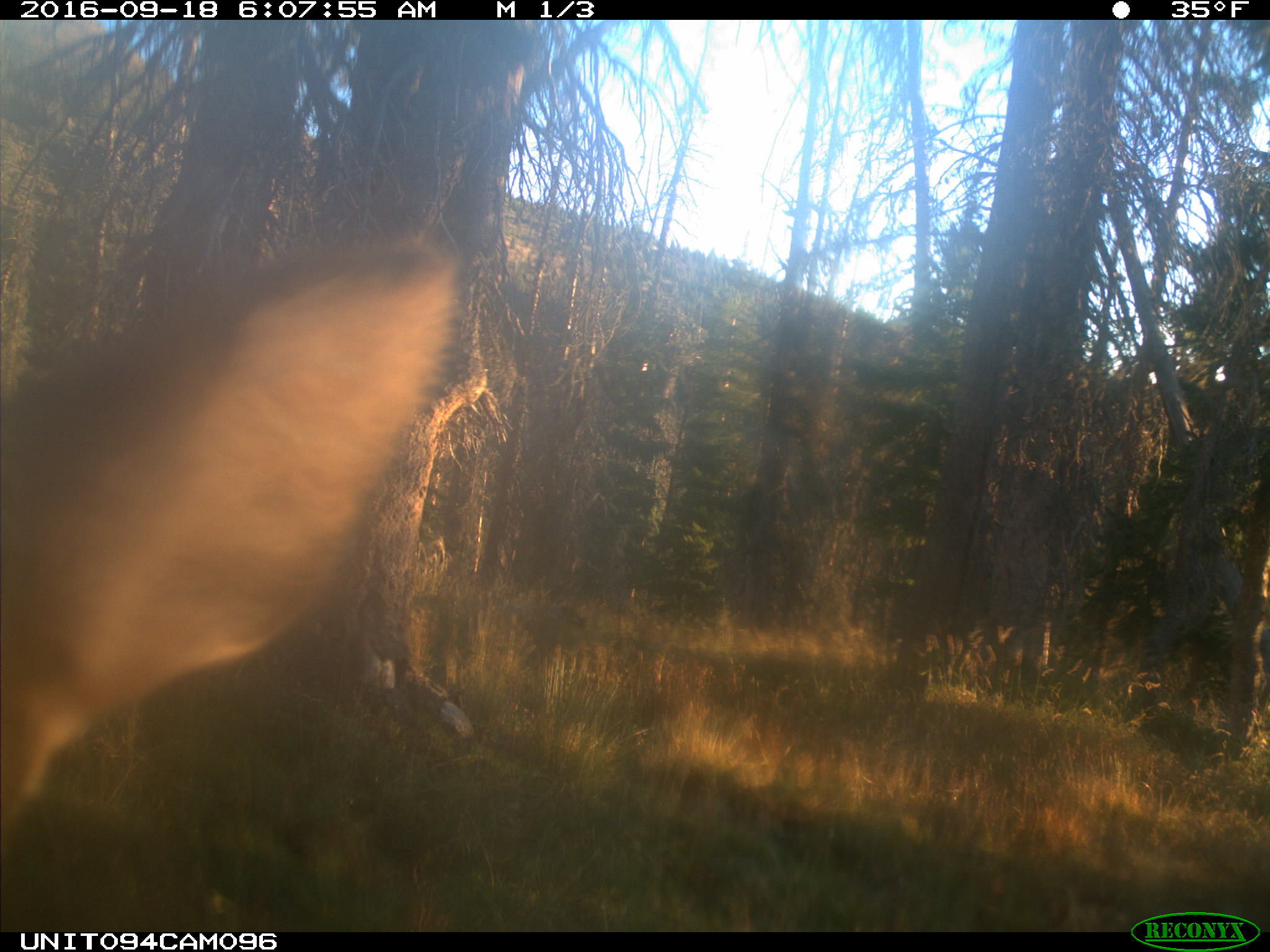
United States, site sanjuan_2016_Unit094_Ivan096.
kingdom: Animalia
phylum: Chordata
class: Mammalia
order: Artiodactyla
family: Cervidae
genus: Cervus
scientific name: Cervus elaphus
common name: red deer